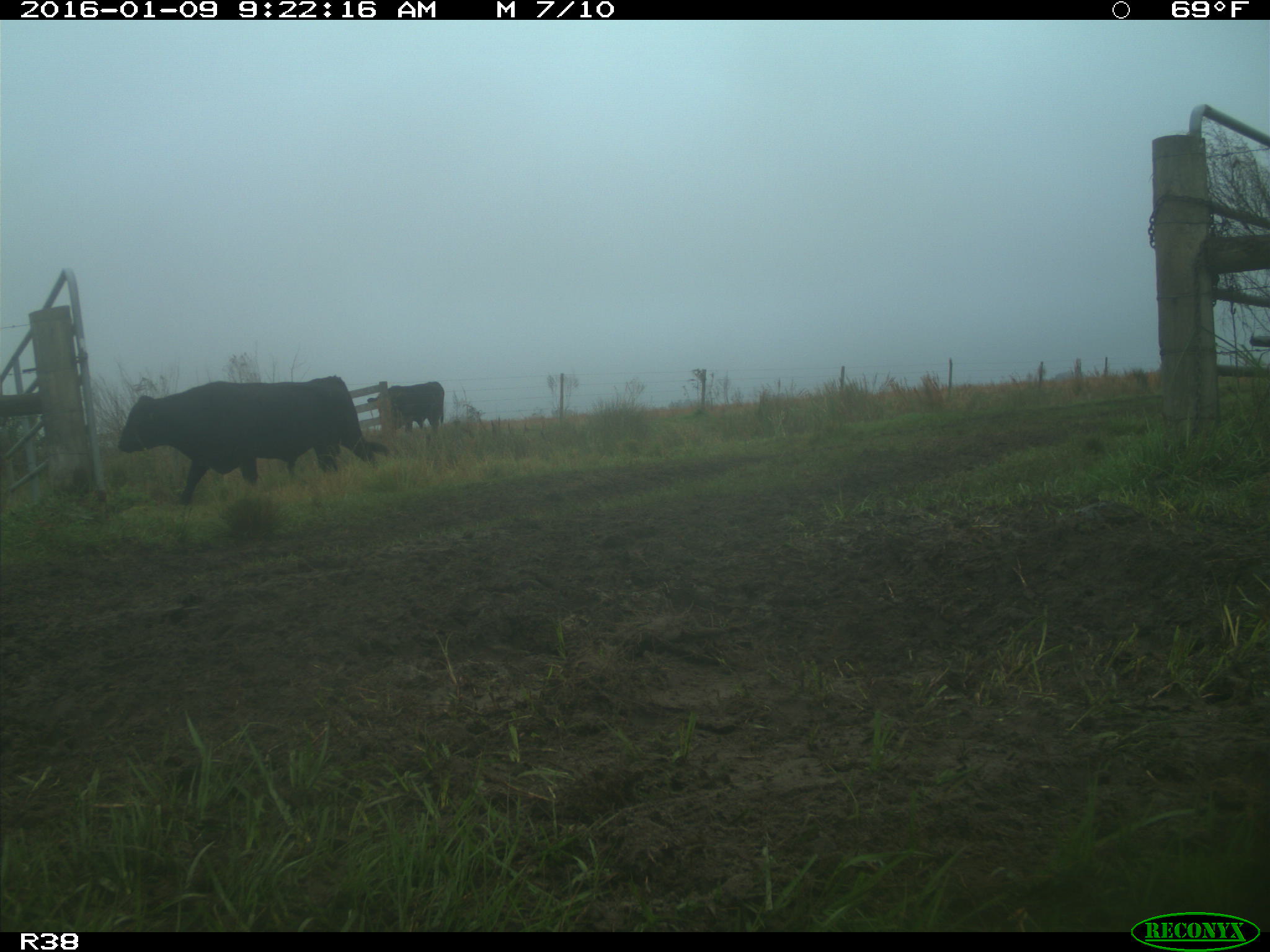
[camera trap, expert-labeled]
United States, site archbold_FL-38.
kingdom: Animalia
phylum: Chordata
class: Mammalia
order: Artiodactyla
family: Bovidae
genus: Bos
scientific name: Bos taurus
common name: domestic cow